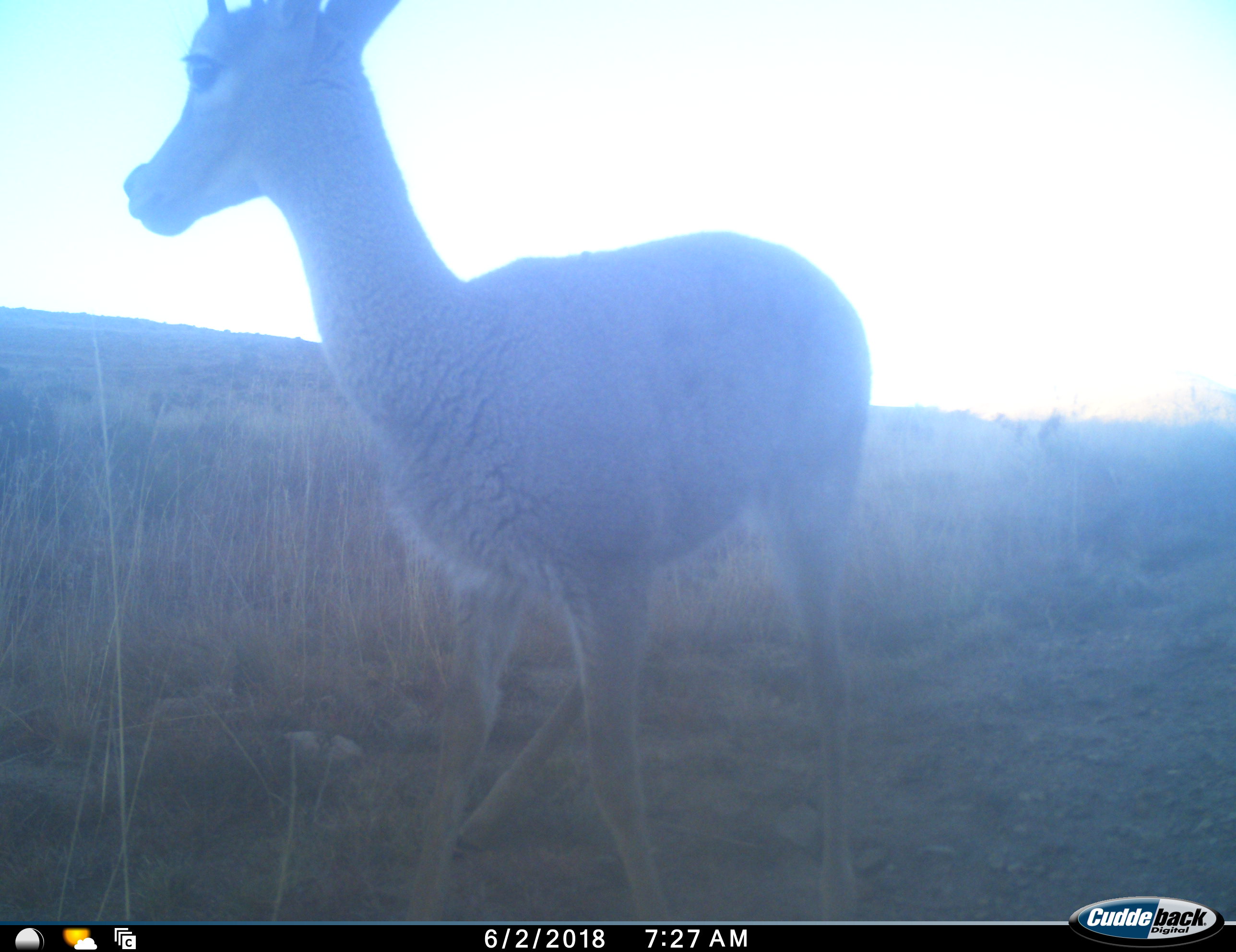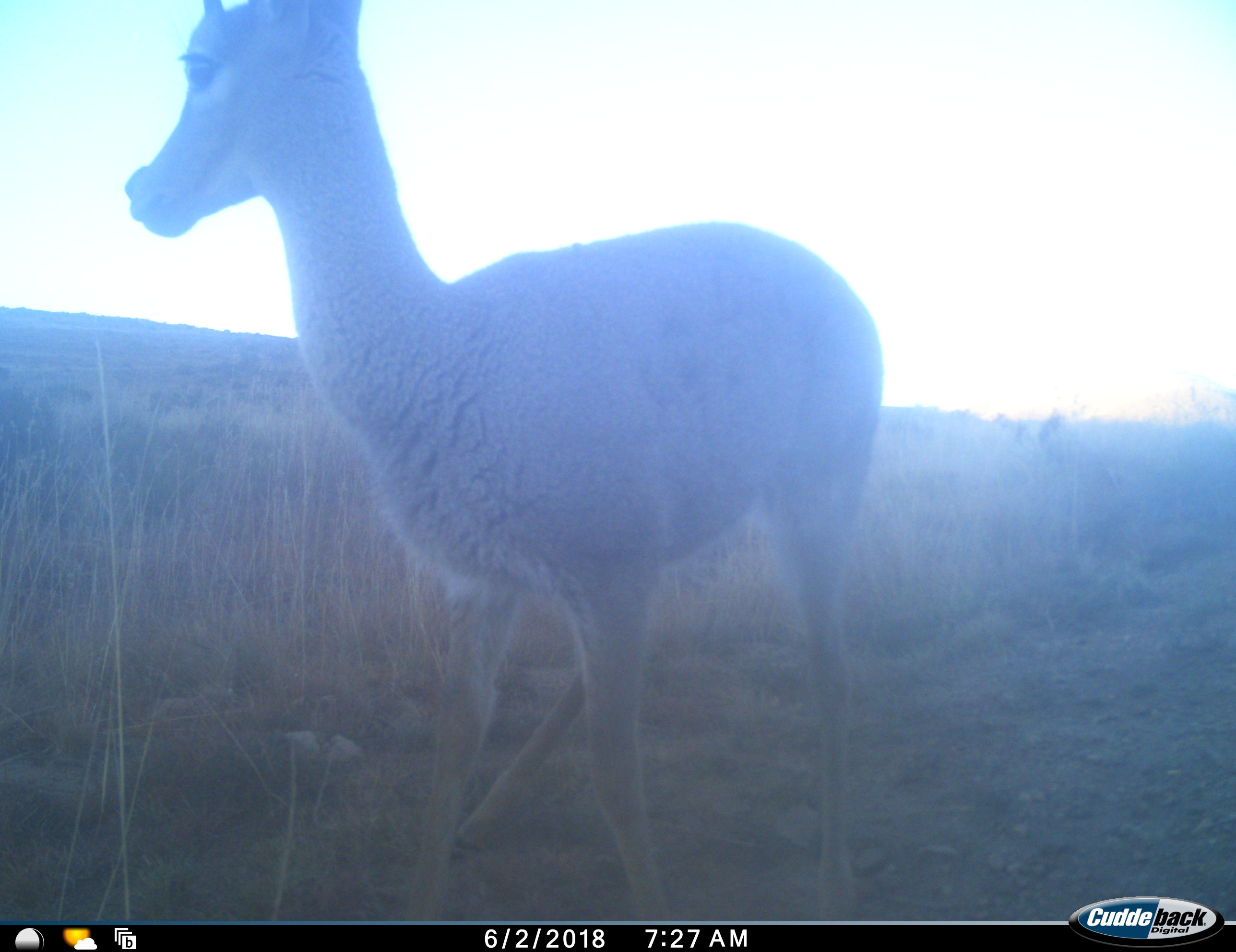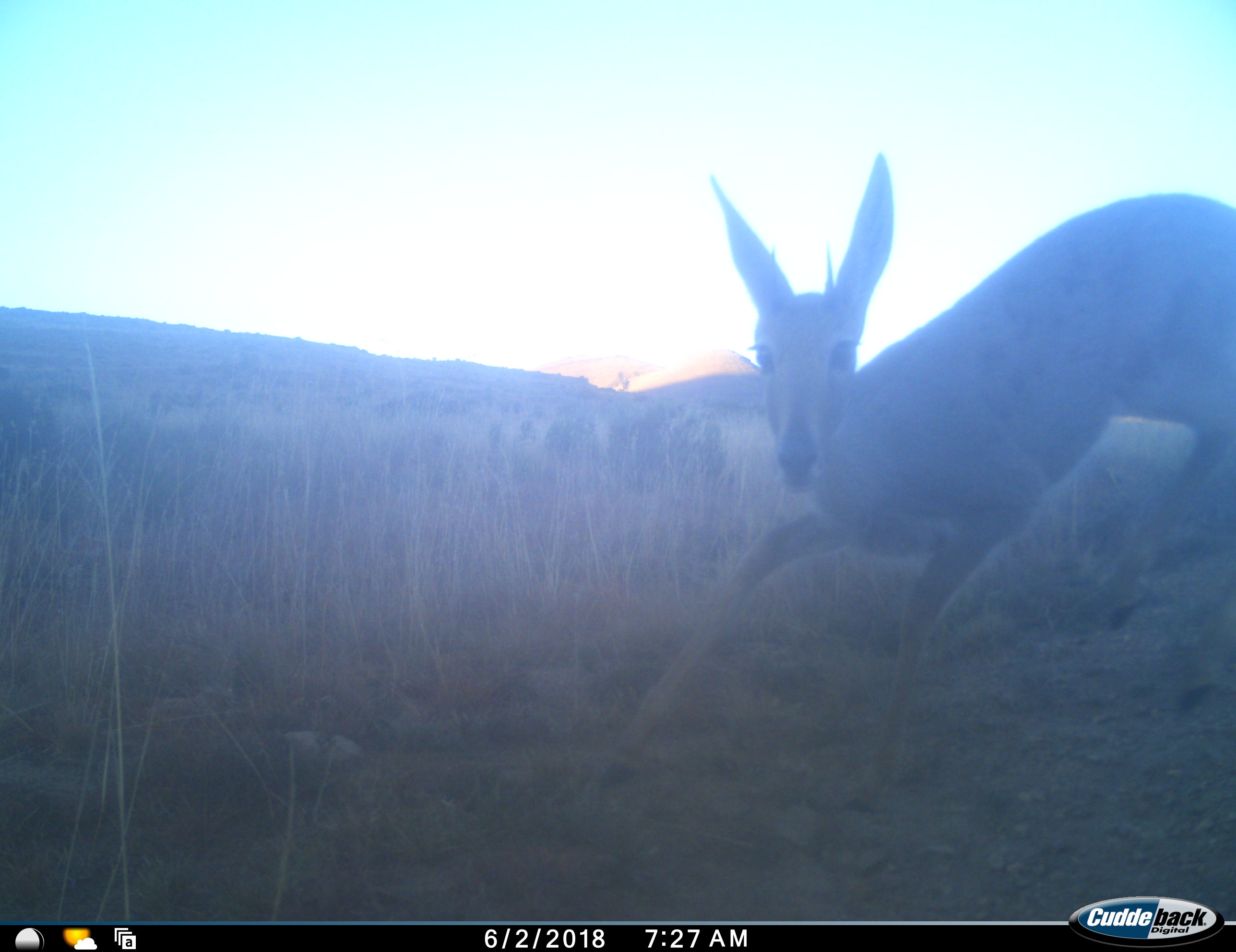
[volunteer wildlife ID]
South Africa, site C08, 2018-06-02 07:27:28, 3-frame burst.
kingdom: Animalia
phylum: Chordata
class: Mammalia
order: Artiodactyla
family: Bovidae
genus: Cephalophus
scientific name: Cephalophus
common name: duiker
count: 1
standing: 0%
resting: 0%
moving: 100%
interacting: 0%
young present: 25%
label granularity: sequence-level